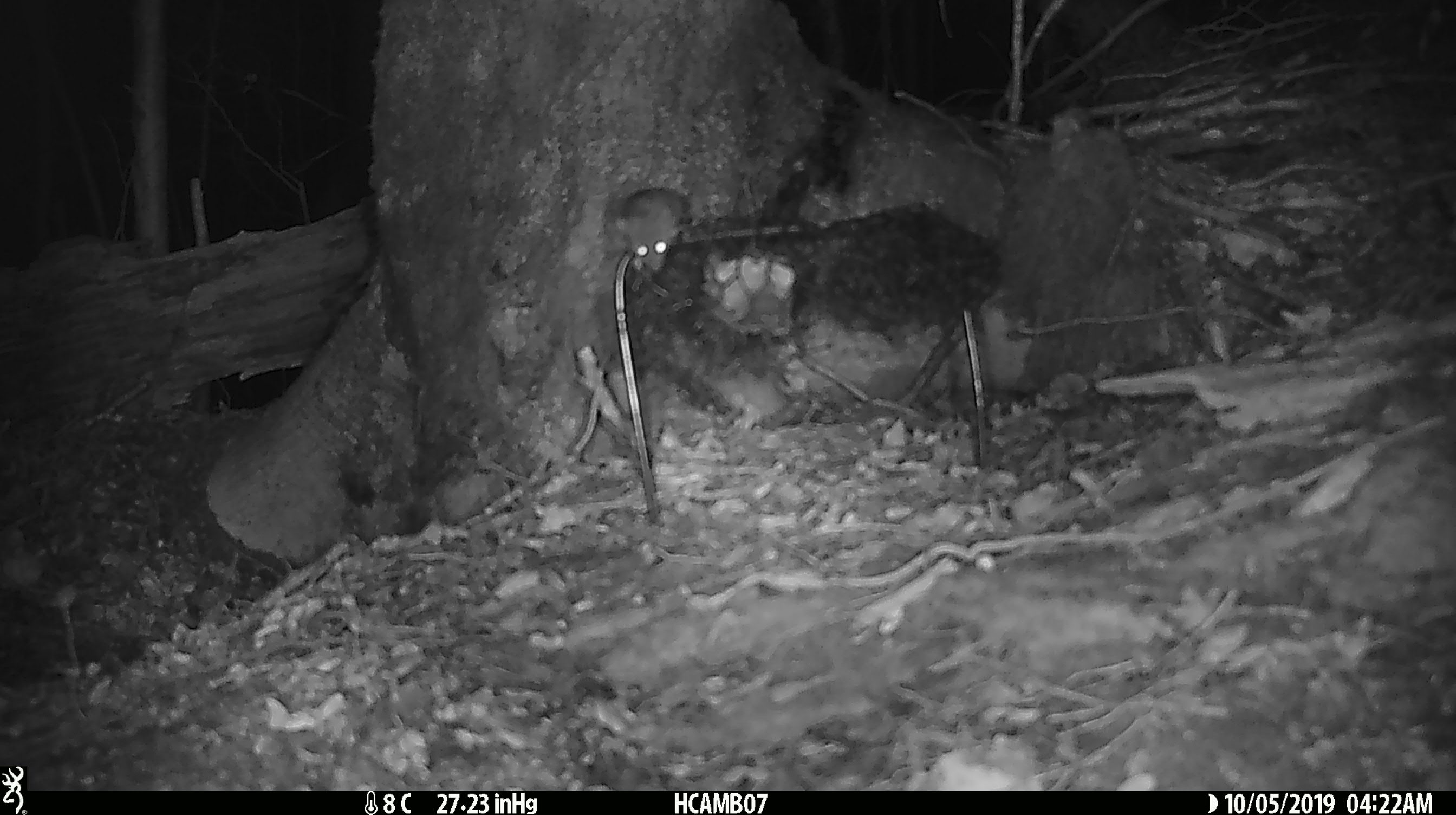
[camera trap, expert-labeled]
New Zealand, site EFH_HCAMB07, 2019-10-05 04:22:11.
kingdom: Animalia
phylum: Chordata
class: Mammalia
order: Rodentia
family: Muridae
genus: Mus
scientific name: Mus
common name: mouse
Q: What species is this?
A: Mouse (Mus).